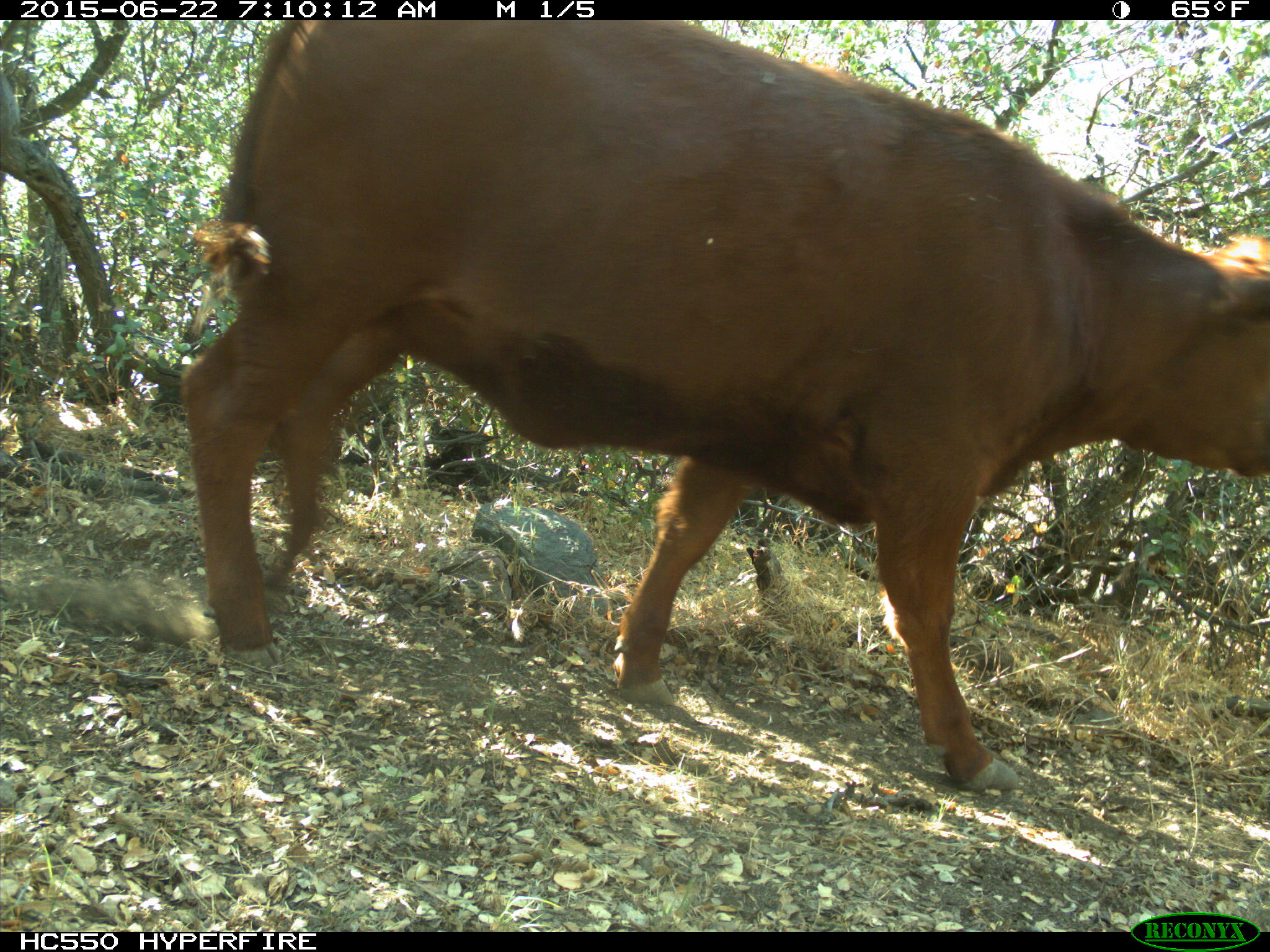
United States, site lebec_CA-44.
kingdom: Animalia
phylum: Chordata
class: Mammalia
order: Artiodactyla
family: Bovidae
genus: Bos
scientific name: Bos taurus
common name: domestic cow